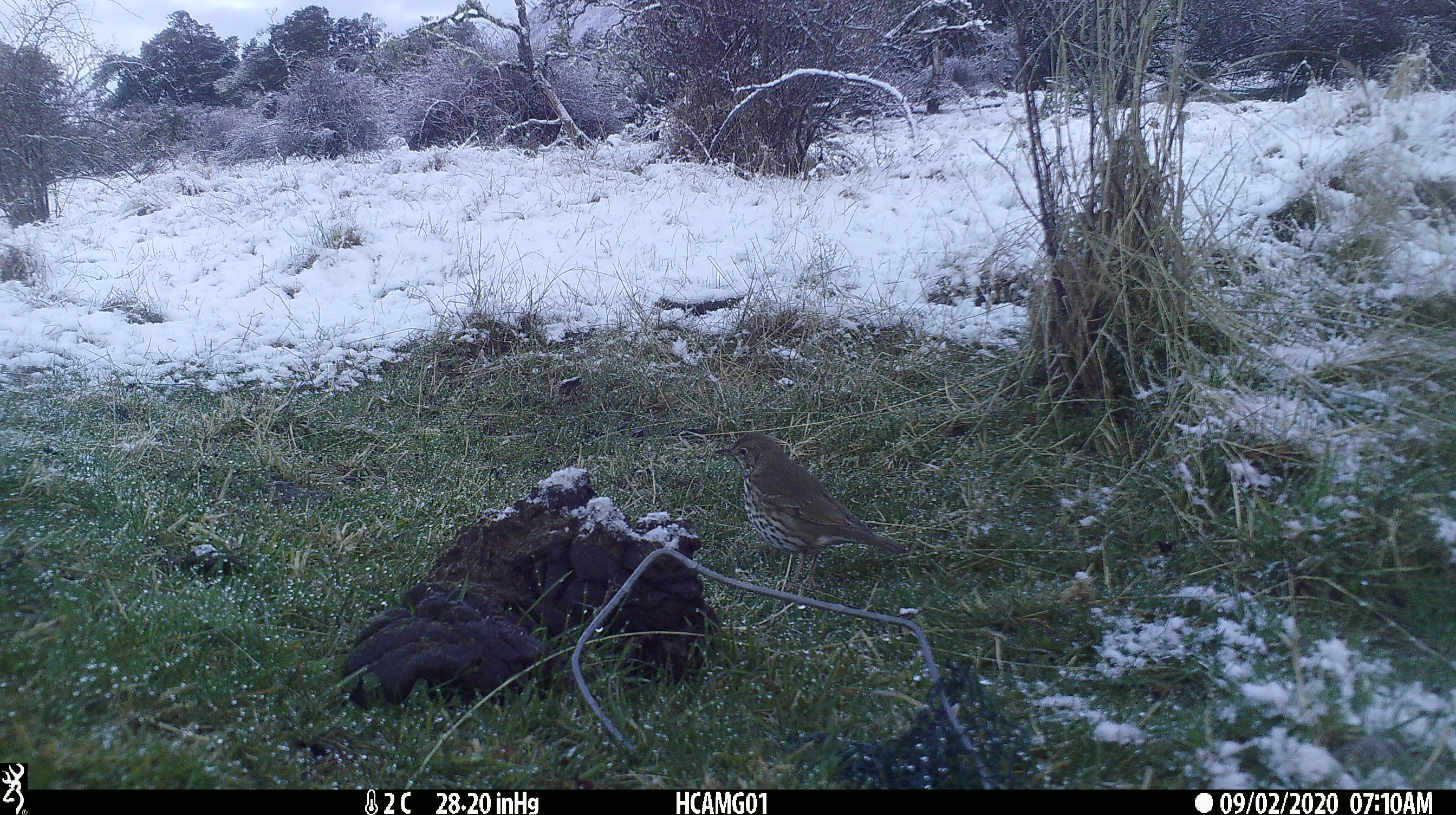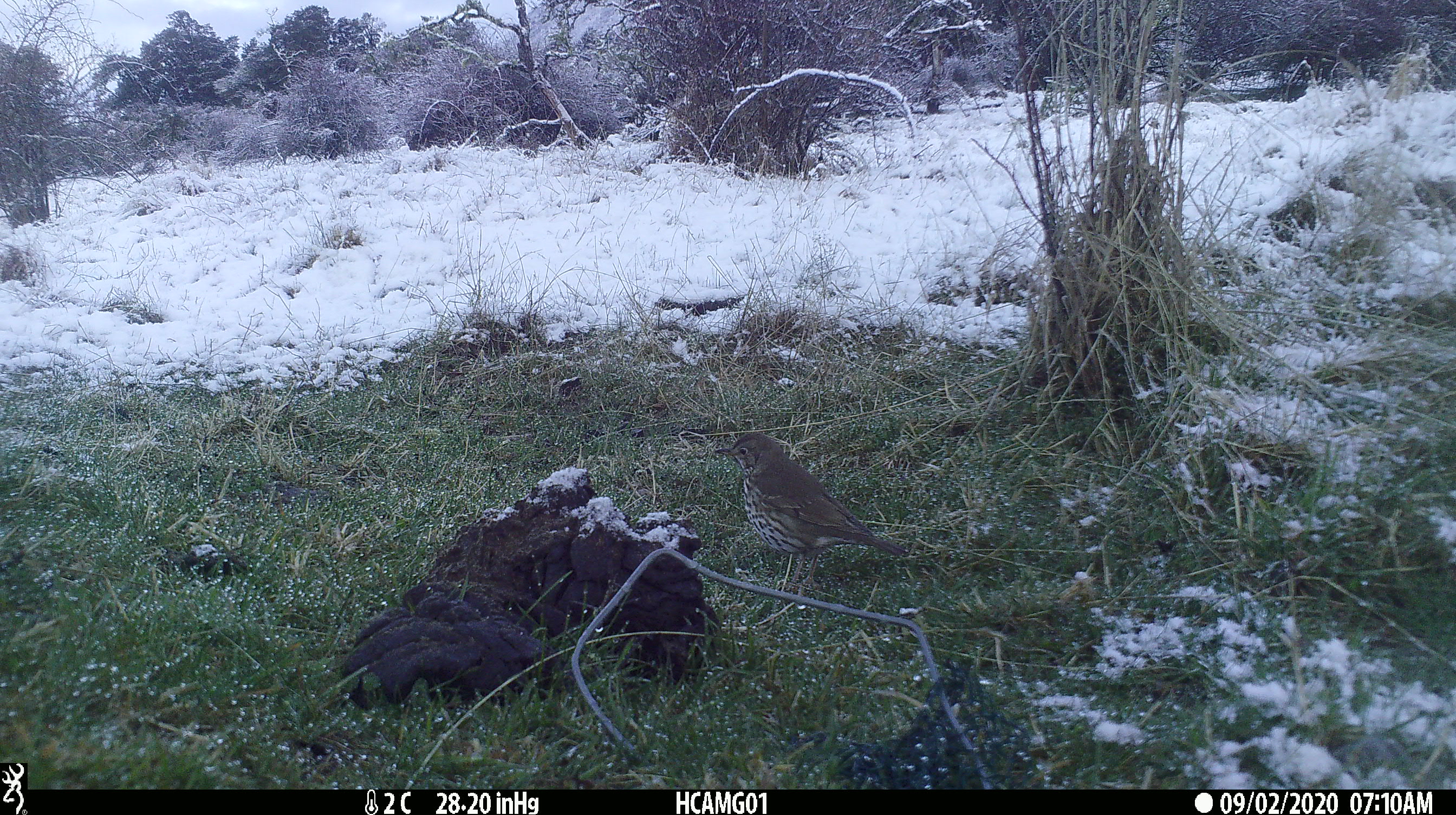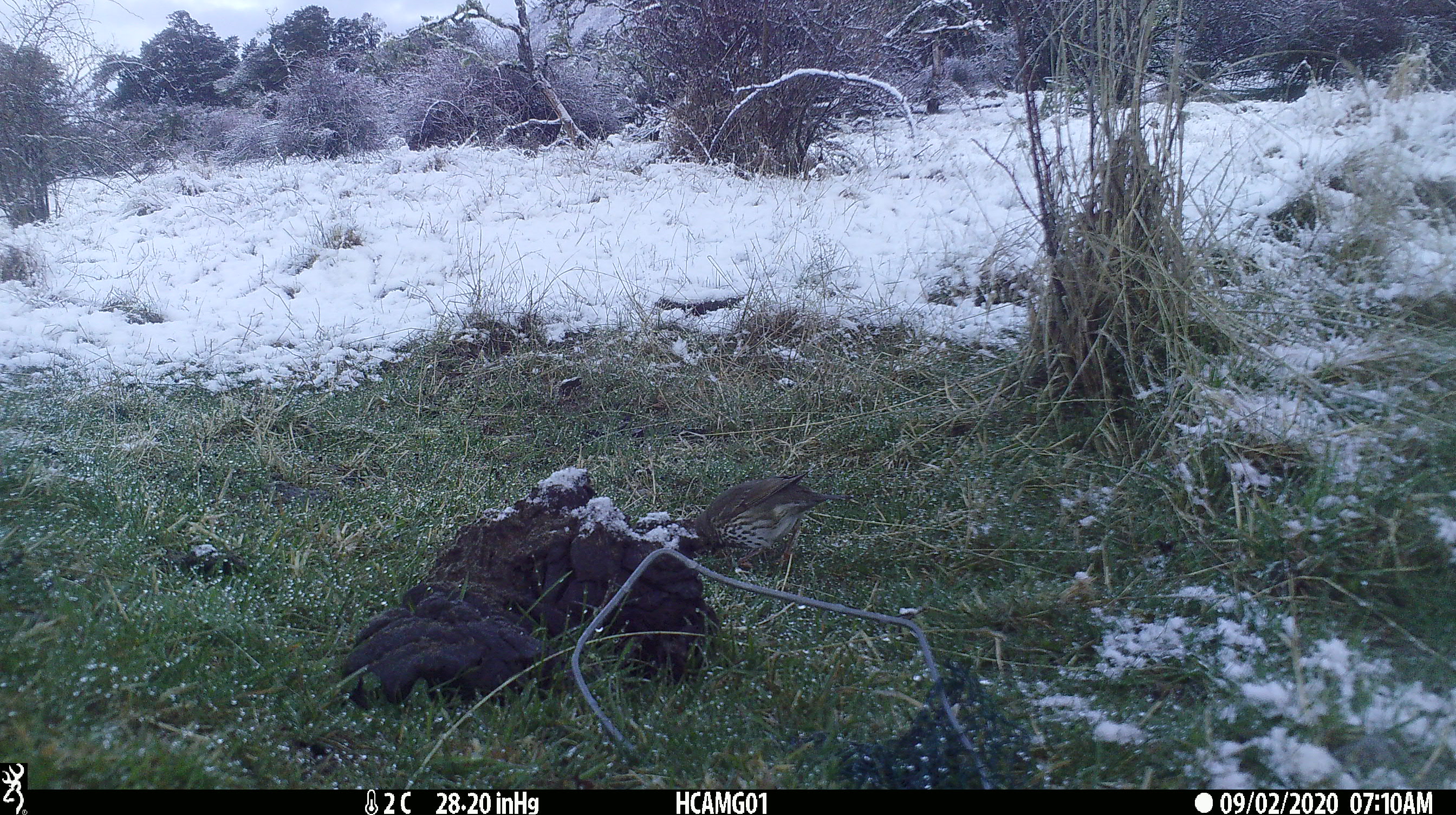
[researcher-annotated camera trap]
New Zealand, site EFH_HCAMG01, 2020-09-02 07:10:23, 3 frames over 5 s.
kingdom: Animalia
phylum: Chordata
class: Aves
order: Passeriformes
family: Turdidae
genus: Turdus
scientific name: Turdus philomelos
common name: song thrush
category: thrush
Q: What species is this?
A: Thrush (song thrush) (Turdus philomelos).